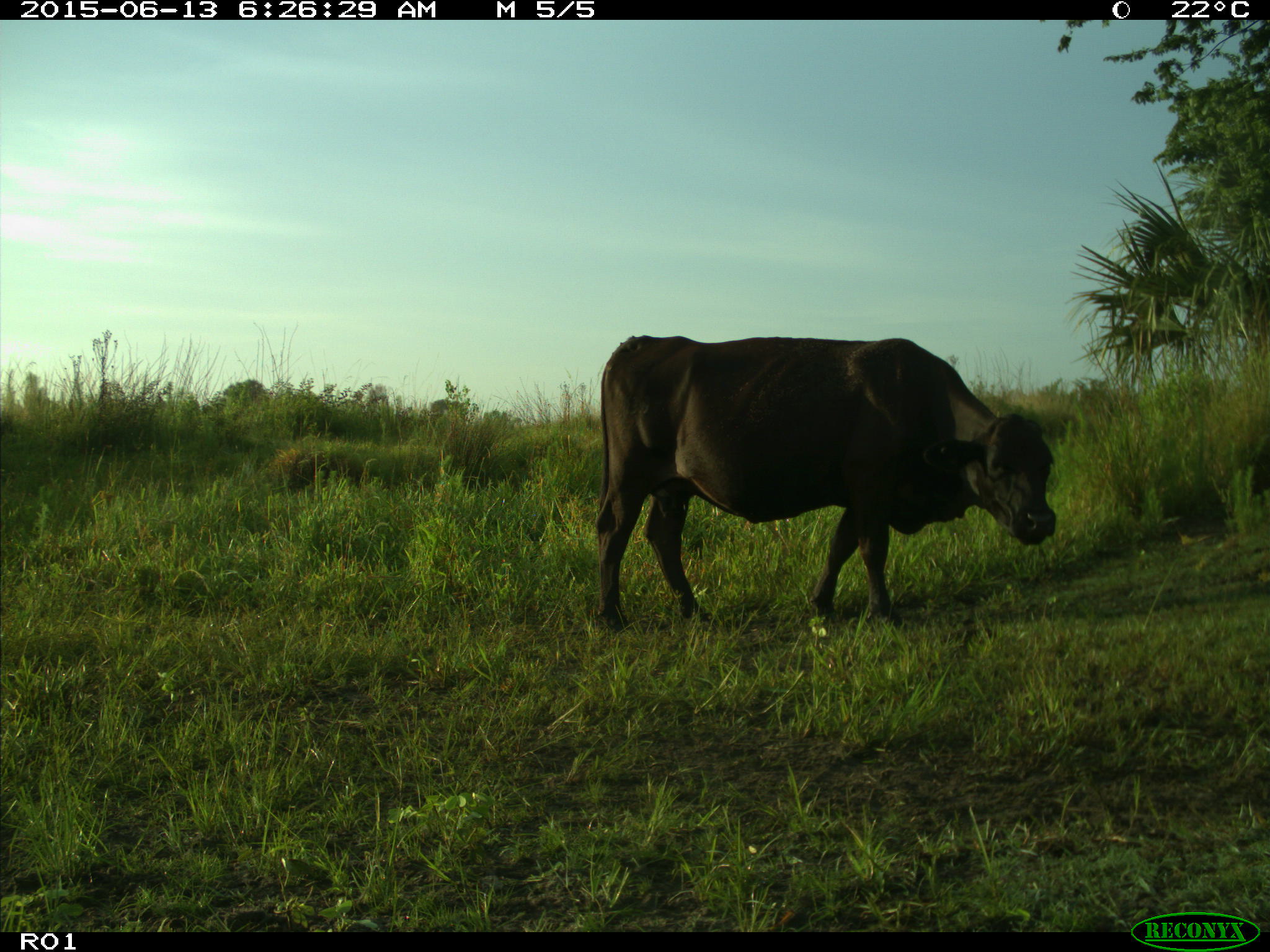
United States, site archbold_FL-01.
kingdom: Animalia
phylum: Chordata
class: Mammalia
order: Artiodactyla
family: Bovidae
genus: Bos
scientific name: Bos taurus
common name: domestic cow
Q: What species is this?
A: Bos taurus (domestic cow).